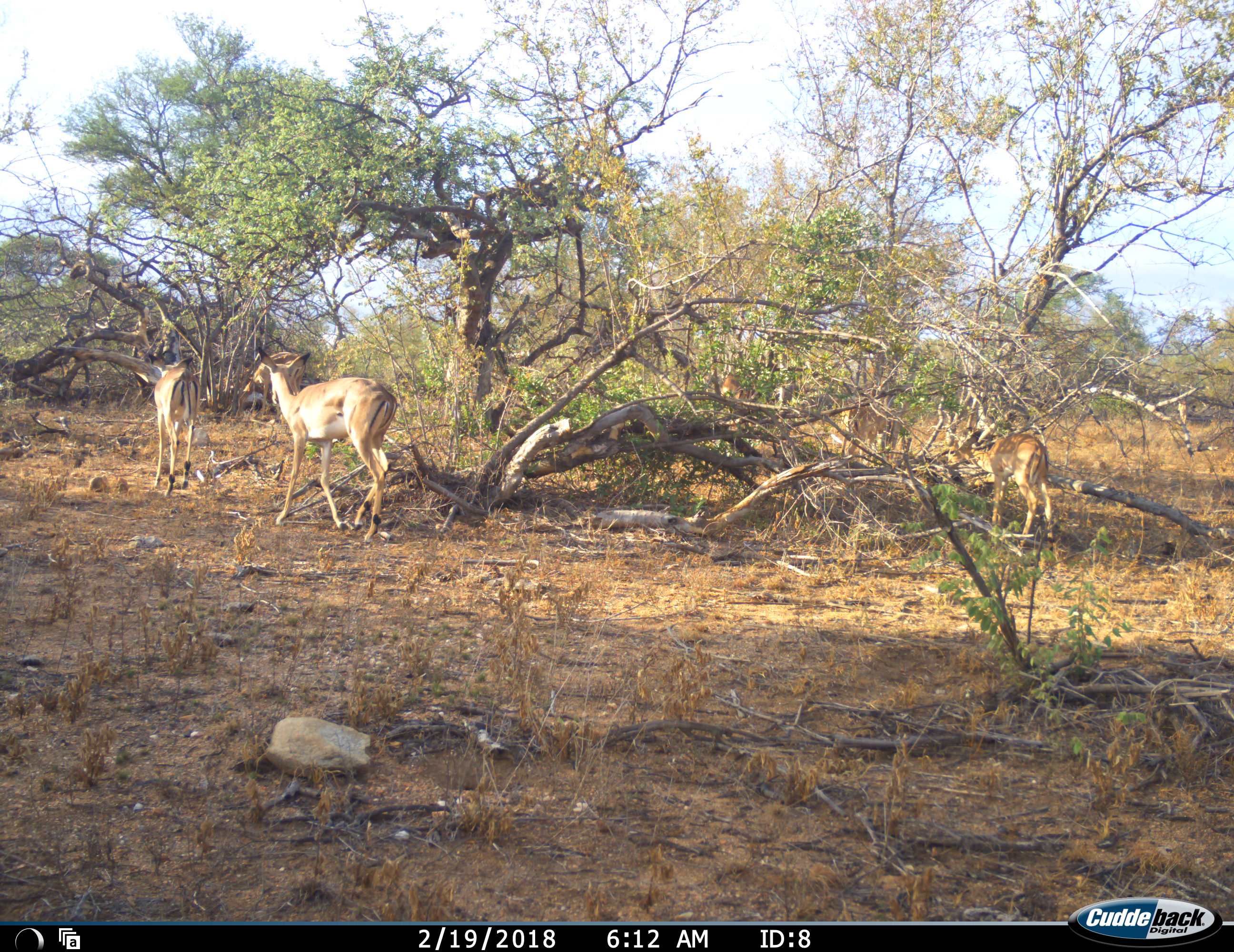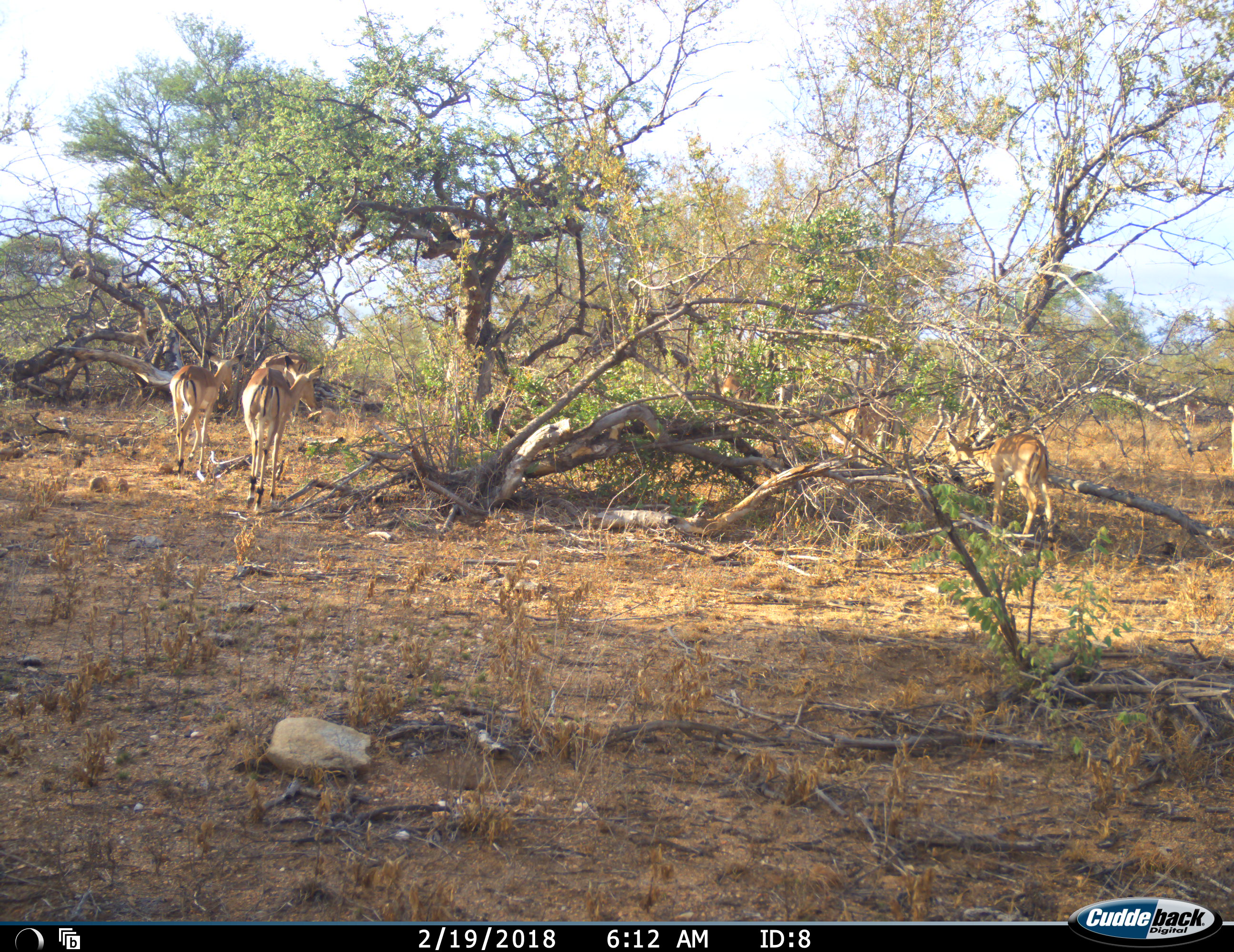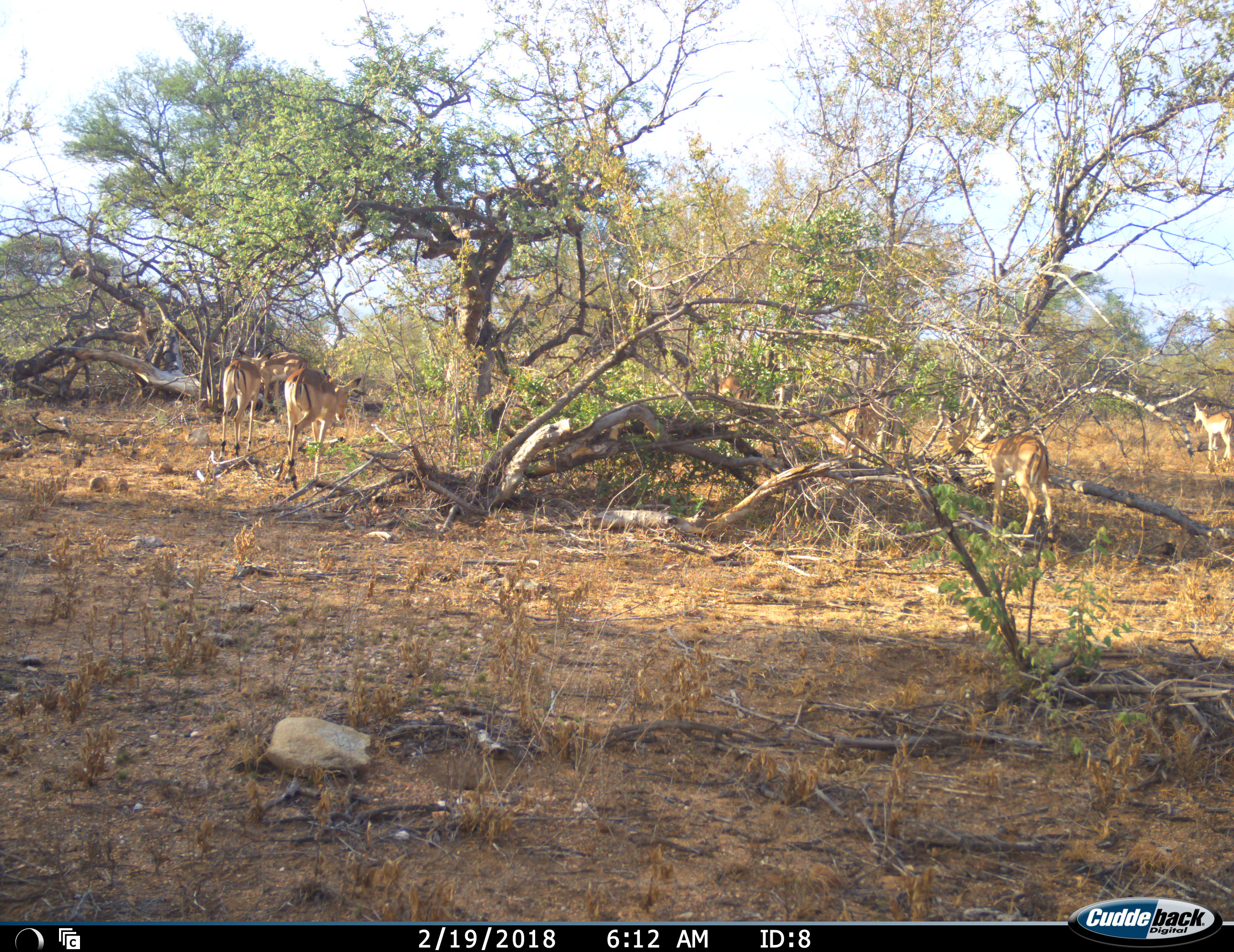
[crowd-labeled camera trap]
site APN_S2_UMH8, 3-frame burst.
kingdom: Animalia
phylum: Chordata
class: Mammalia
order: Artiodactyla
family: Bovidae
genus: Aepyceros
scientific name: Aepyceros melampus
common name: impala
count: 6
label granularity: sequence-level